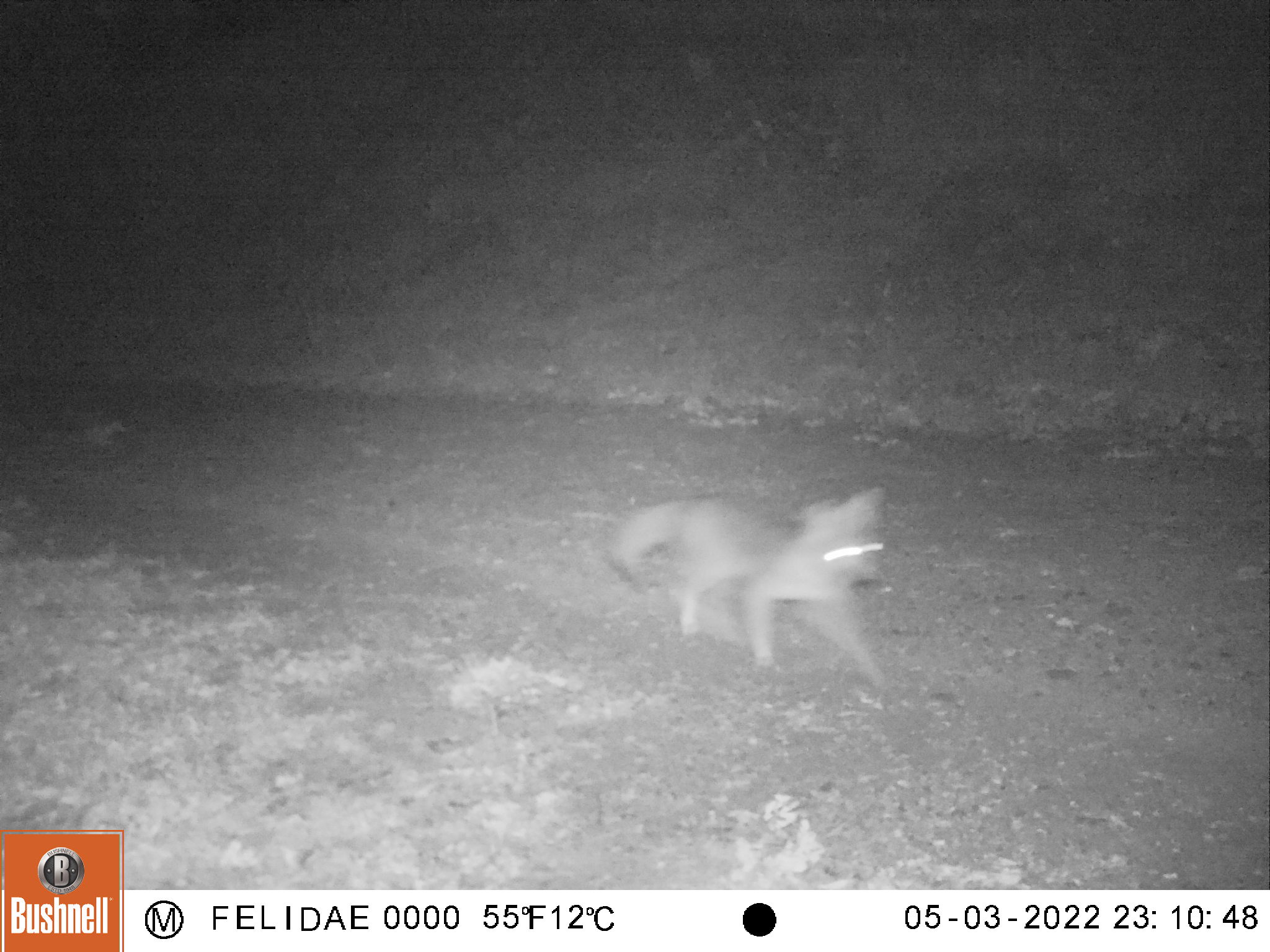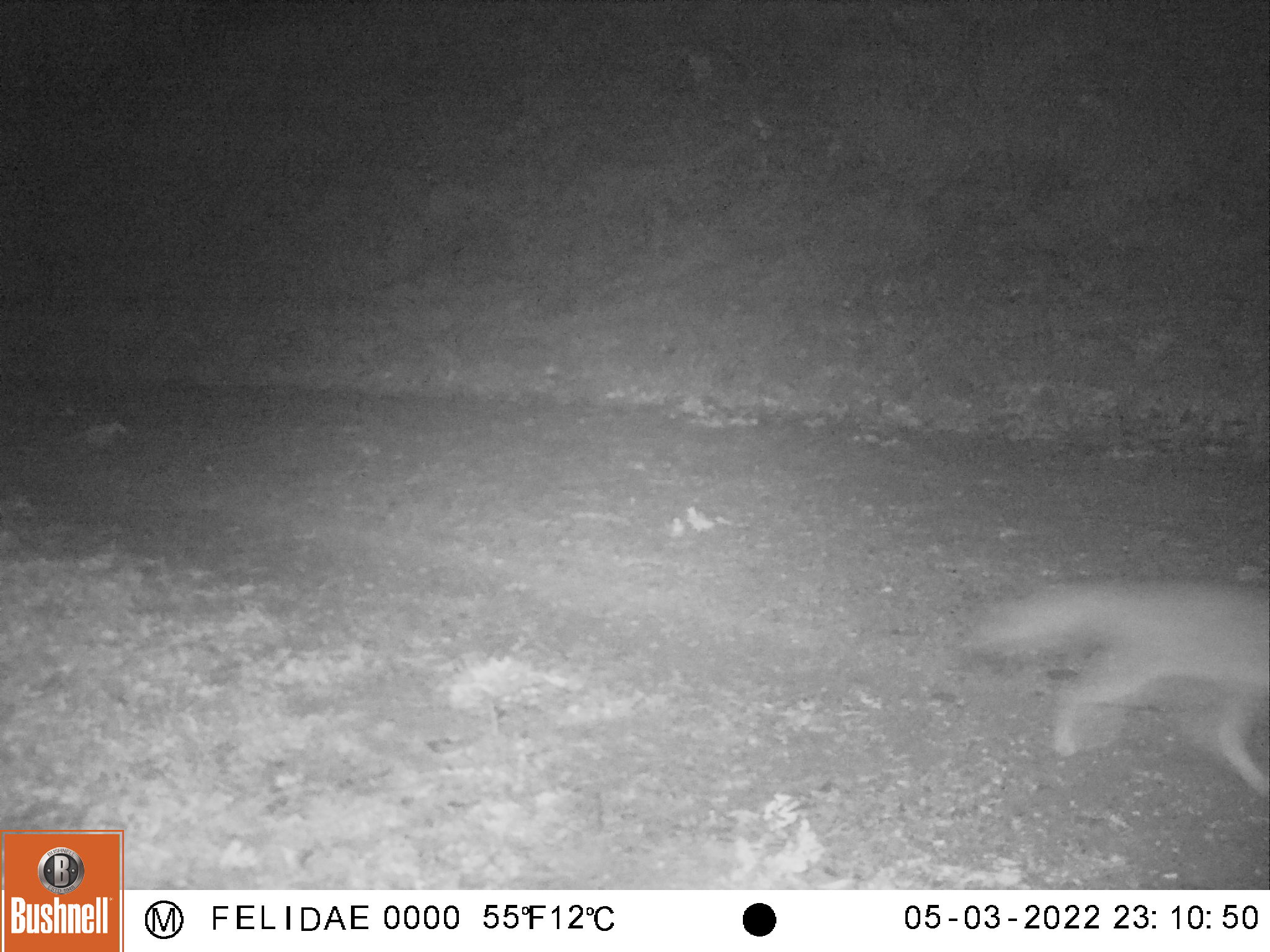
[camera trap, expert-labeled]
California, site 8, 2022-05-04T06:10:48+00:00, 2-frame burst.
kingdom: Animalia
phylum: Chordata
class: Mammalia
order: Carnivora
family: Canidae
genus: Urocyon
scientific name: Urocyon cinereoargenteus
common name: gray fox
Gray fox (Urocyon cinereoargenteus).